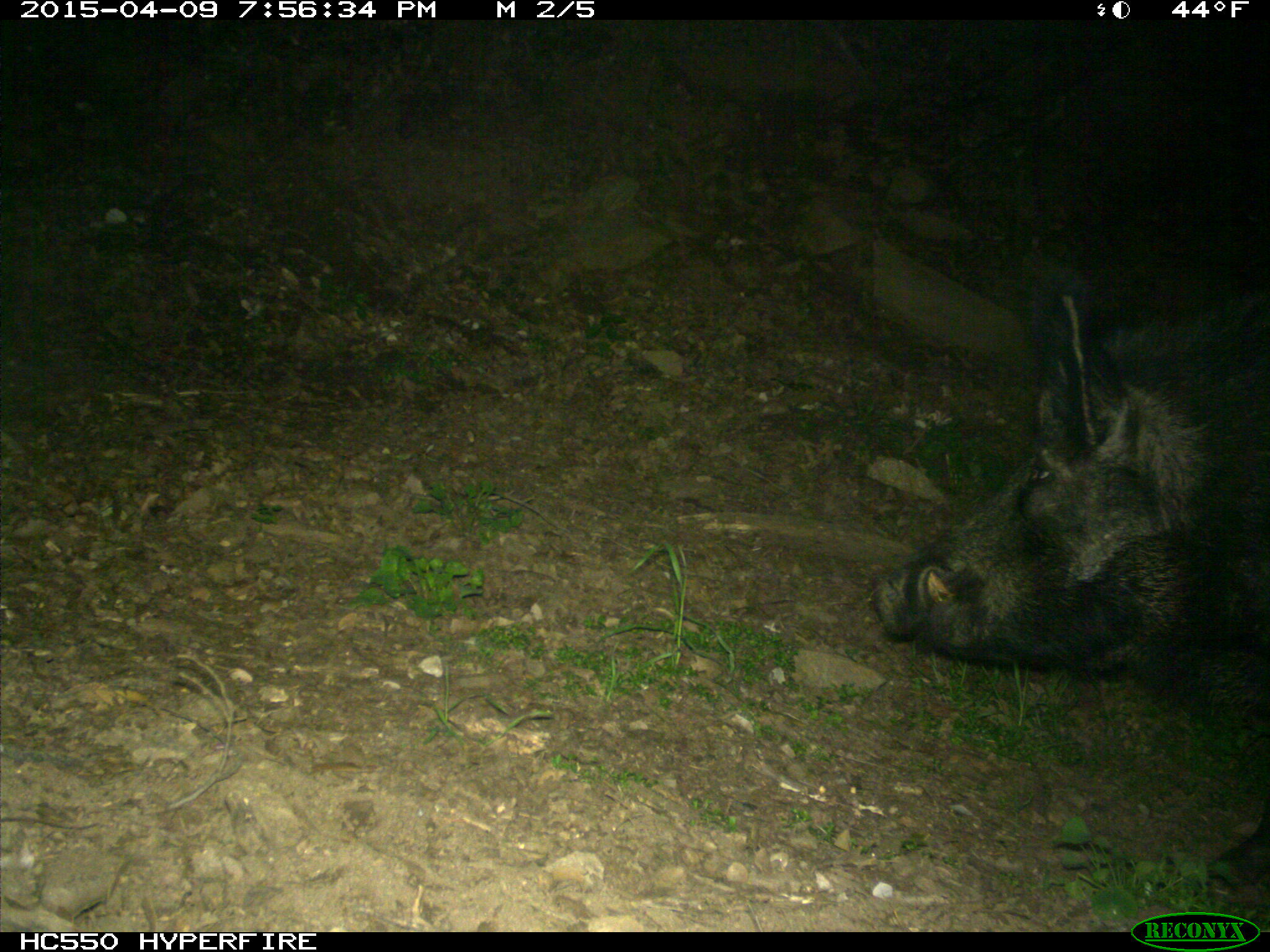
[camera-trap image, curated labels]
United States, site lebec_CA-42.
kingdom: Animalia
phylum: Chordata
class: Mammalia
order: Artiodactyla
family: Suidae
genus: Sus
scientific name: Sus scrofa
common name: wild boar